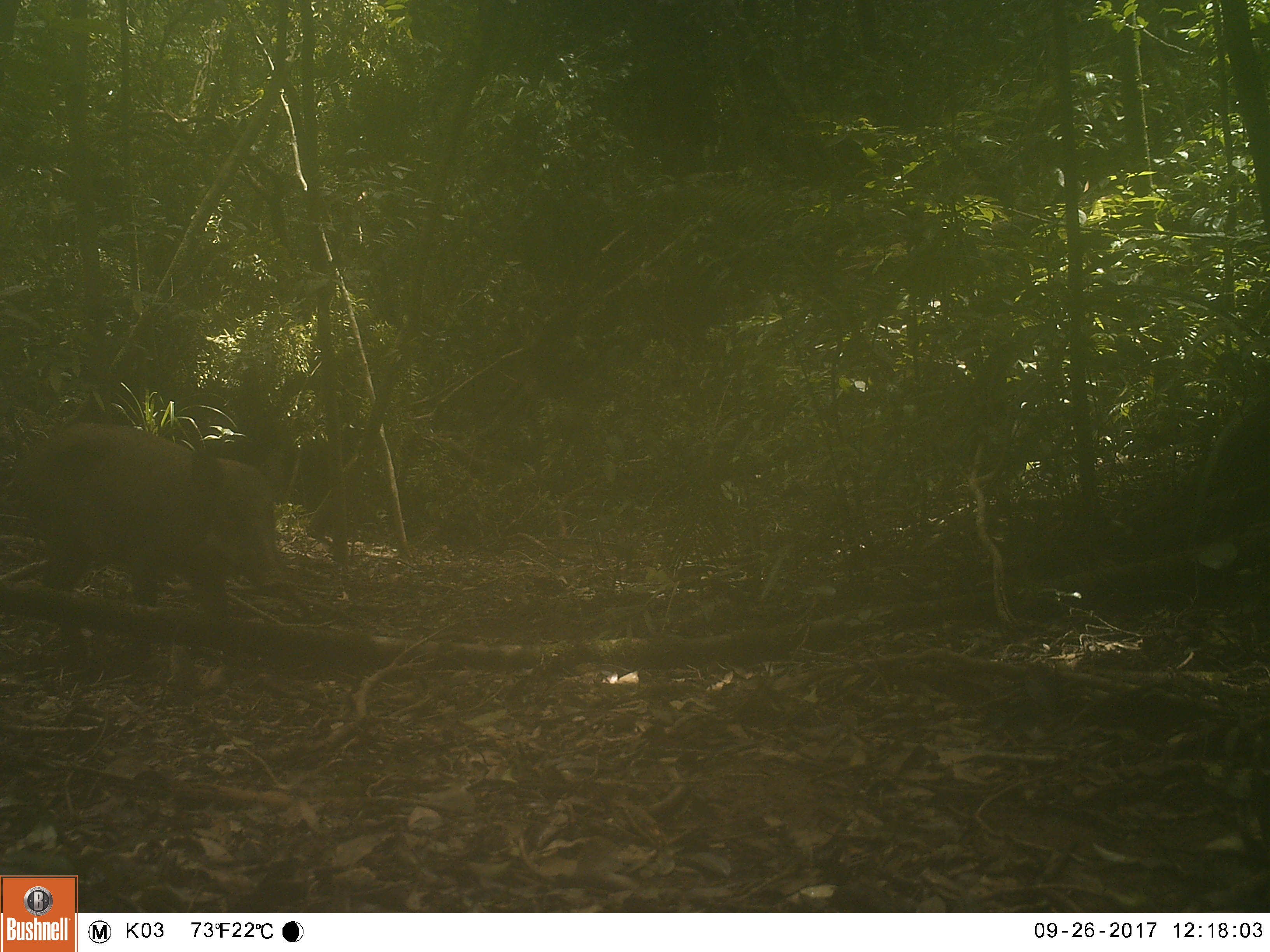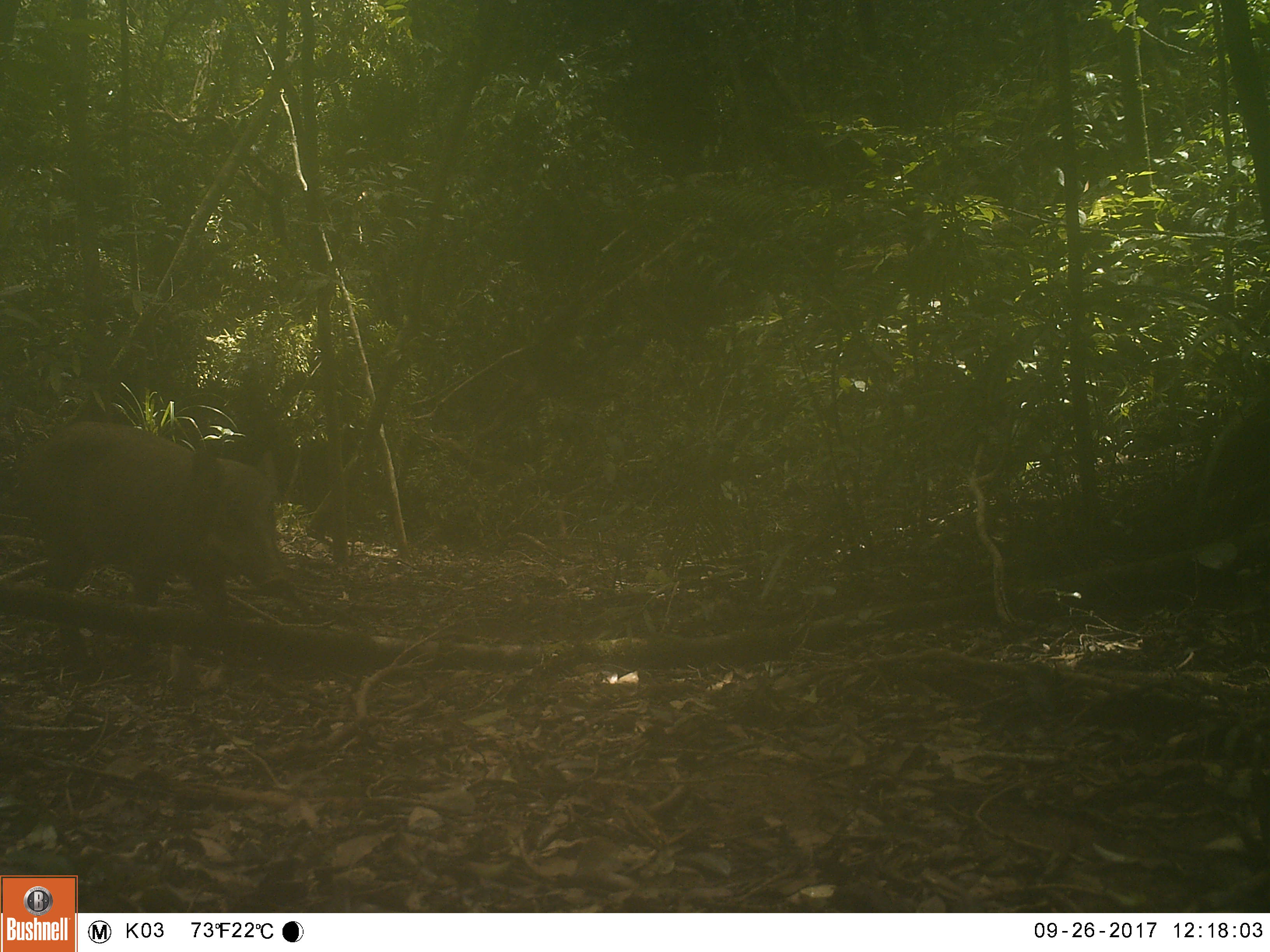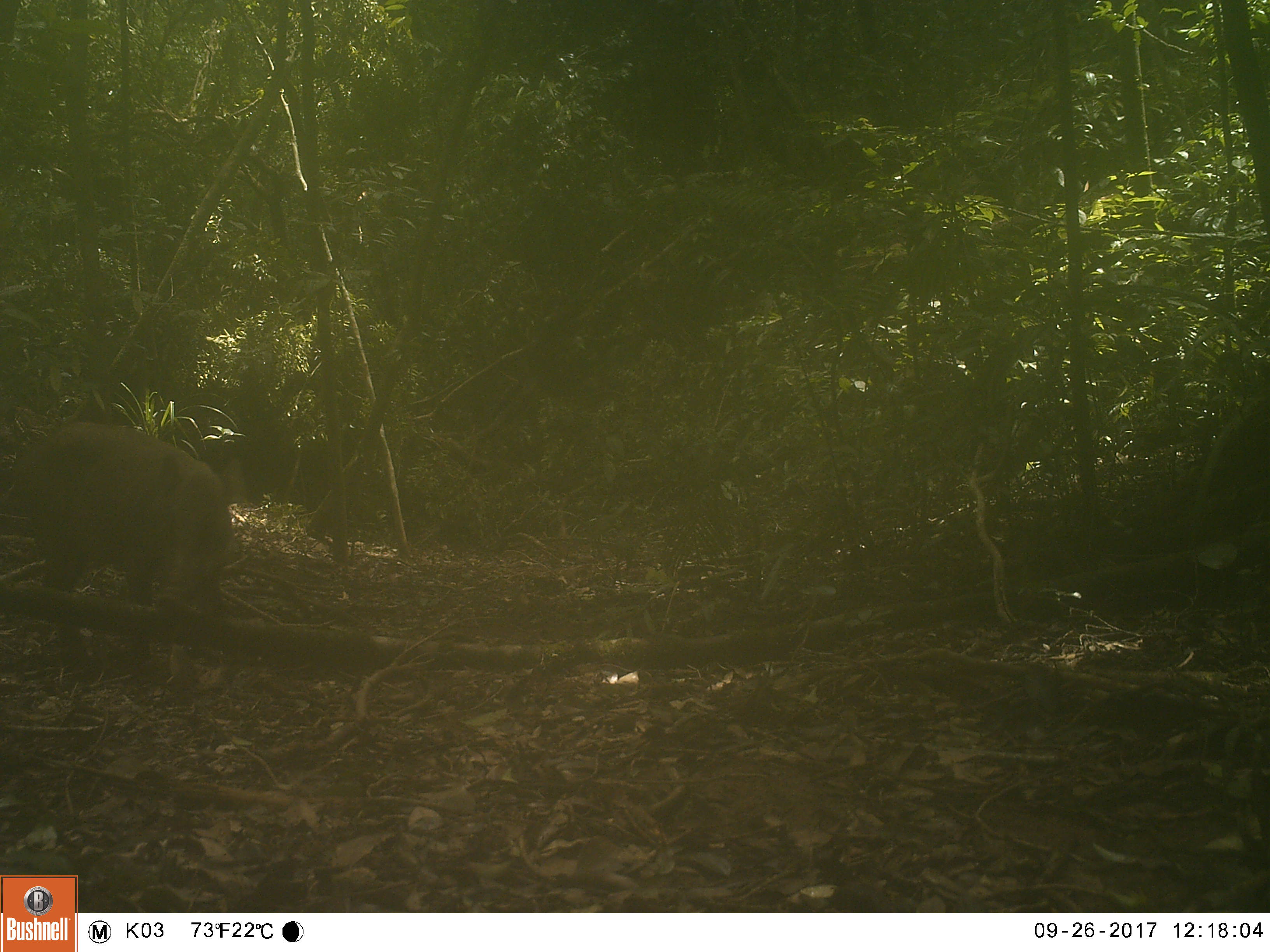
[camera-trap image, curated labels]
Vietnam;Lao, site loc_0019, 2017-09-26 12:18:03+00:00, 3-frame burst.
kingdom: Animalia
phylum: Chordata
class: Mammalia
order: Artiodactyla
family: Suidae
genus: Sus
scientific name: Sus scrofa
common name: eurasian wild pig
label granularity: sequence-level